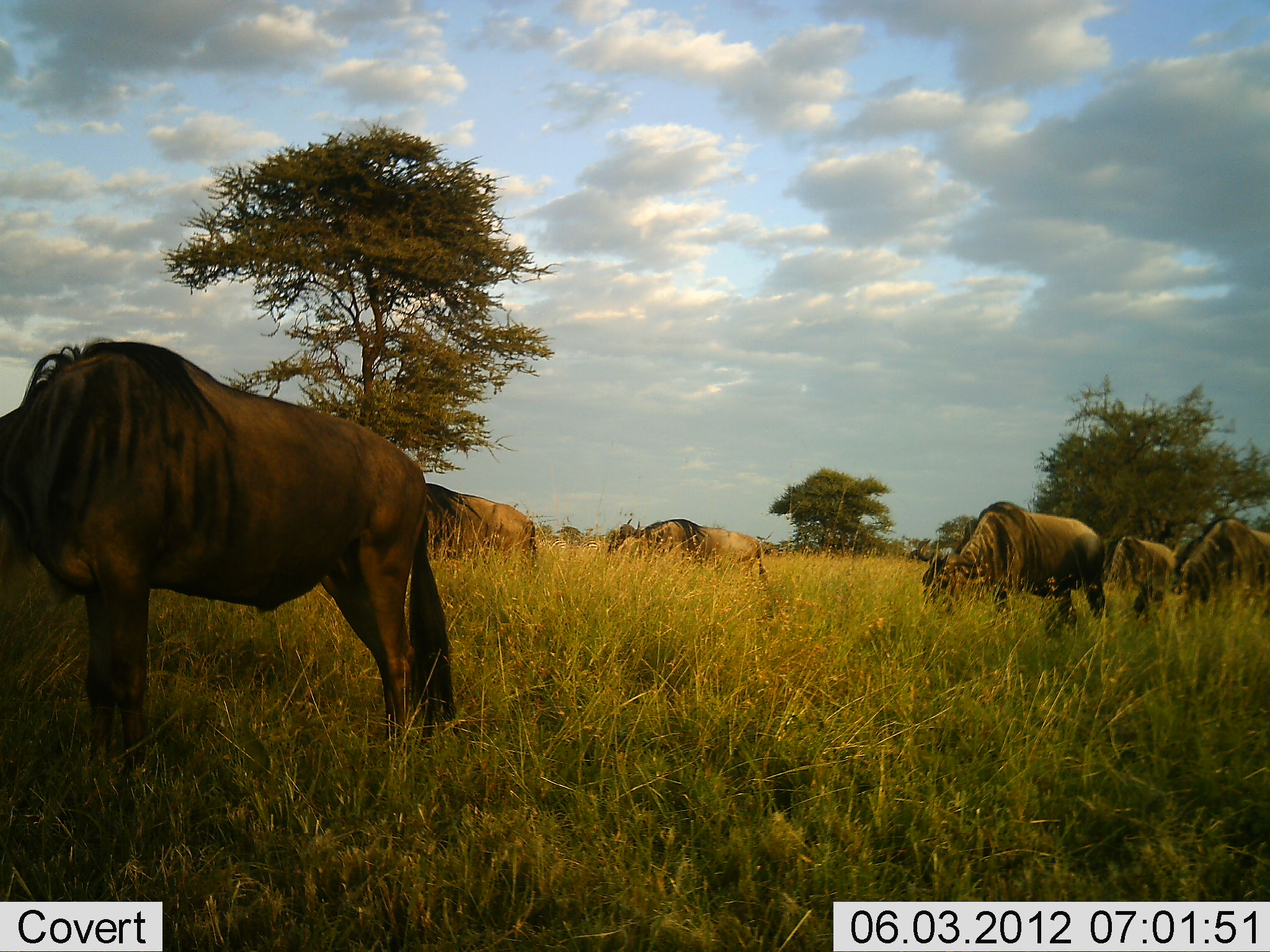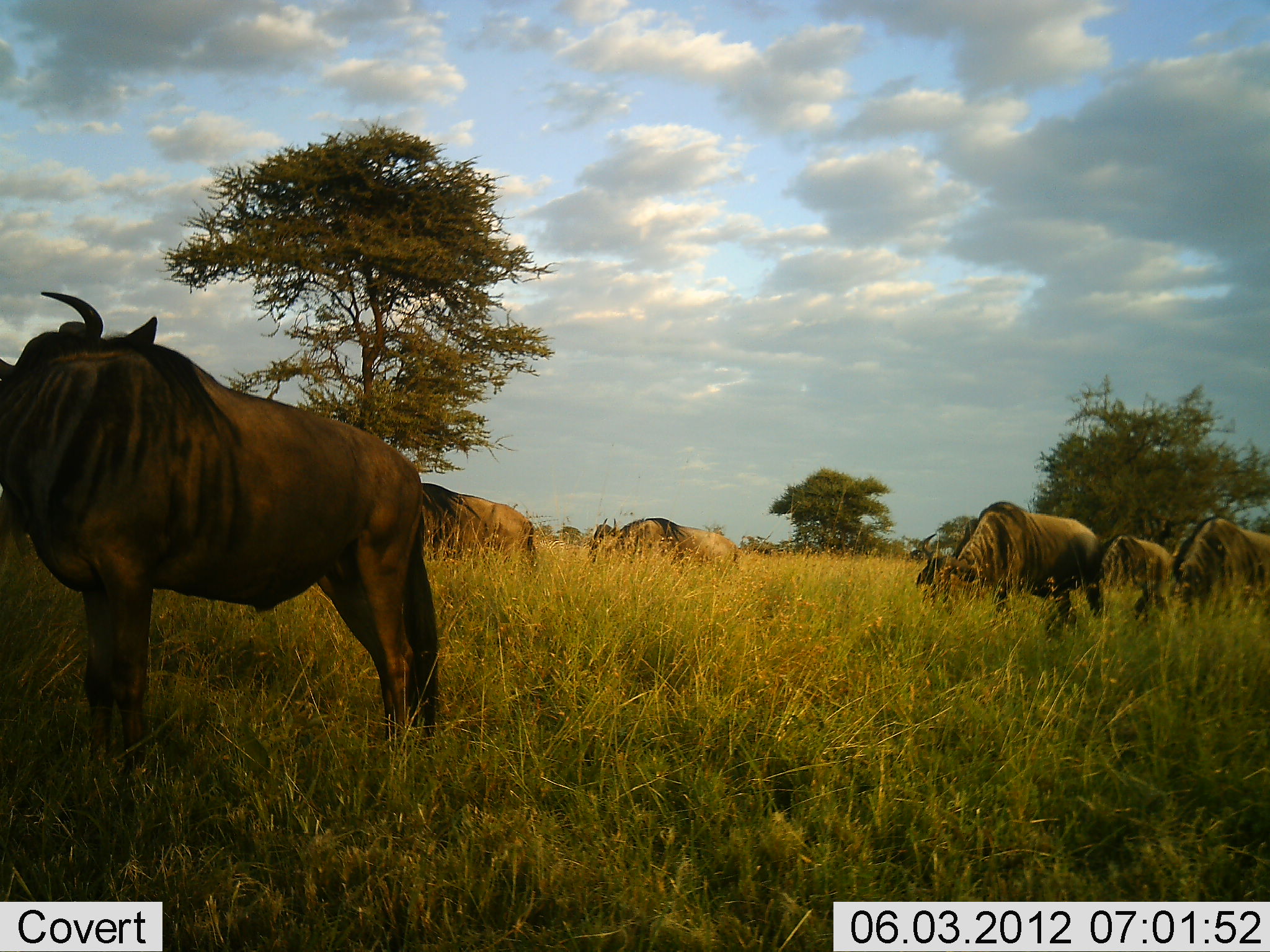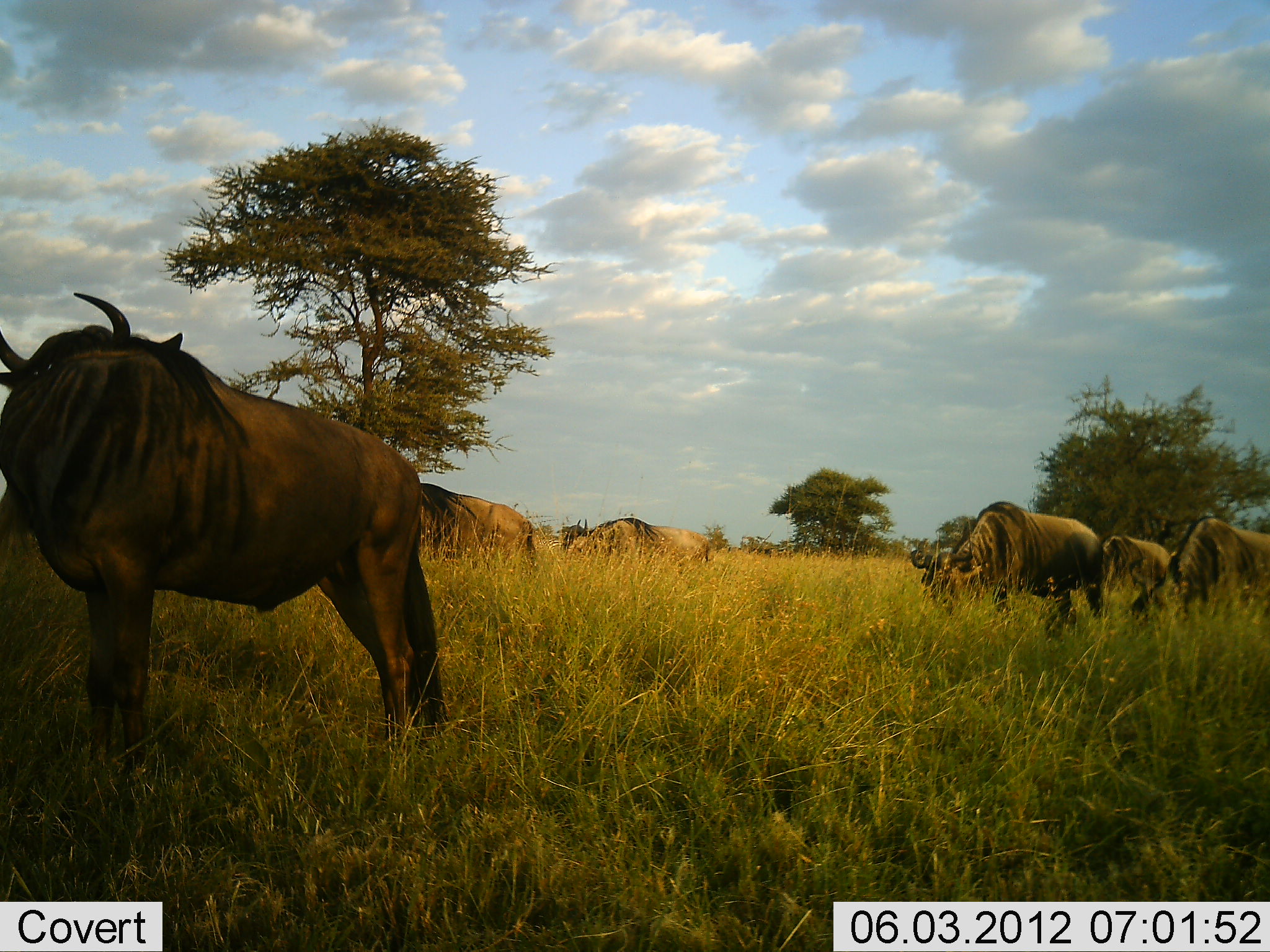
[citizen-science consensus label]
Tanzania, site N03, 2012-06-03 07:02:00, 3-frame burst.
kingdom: Animalia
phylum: Chordata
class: Mammalia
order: Artiodactyla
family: Bovidae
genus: Connochaetes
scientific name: Connochaetes taurinus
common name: blue wildebeest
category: wildebeest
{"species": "wildebeest (blue wildebeest) (Connochaetes taurinus)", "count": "6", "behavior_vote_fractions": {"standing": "80%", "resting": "0%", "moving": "30%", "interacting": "0%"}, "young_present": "0%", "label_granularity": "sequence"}